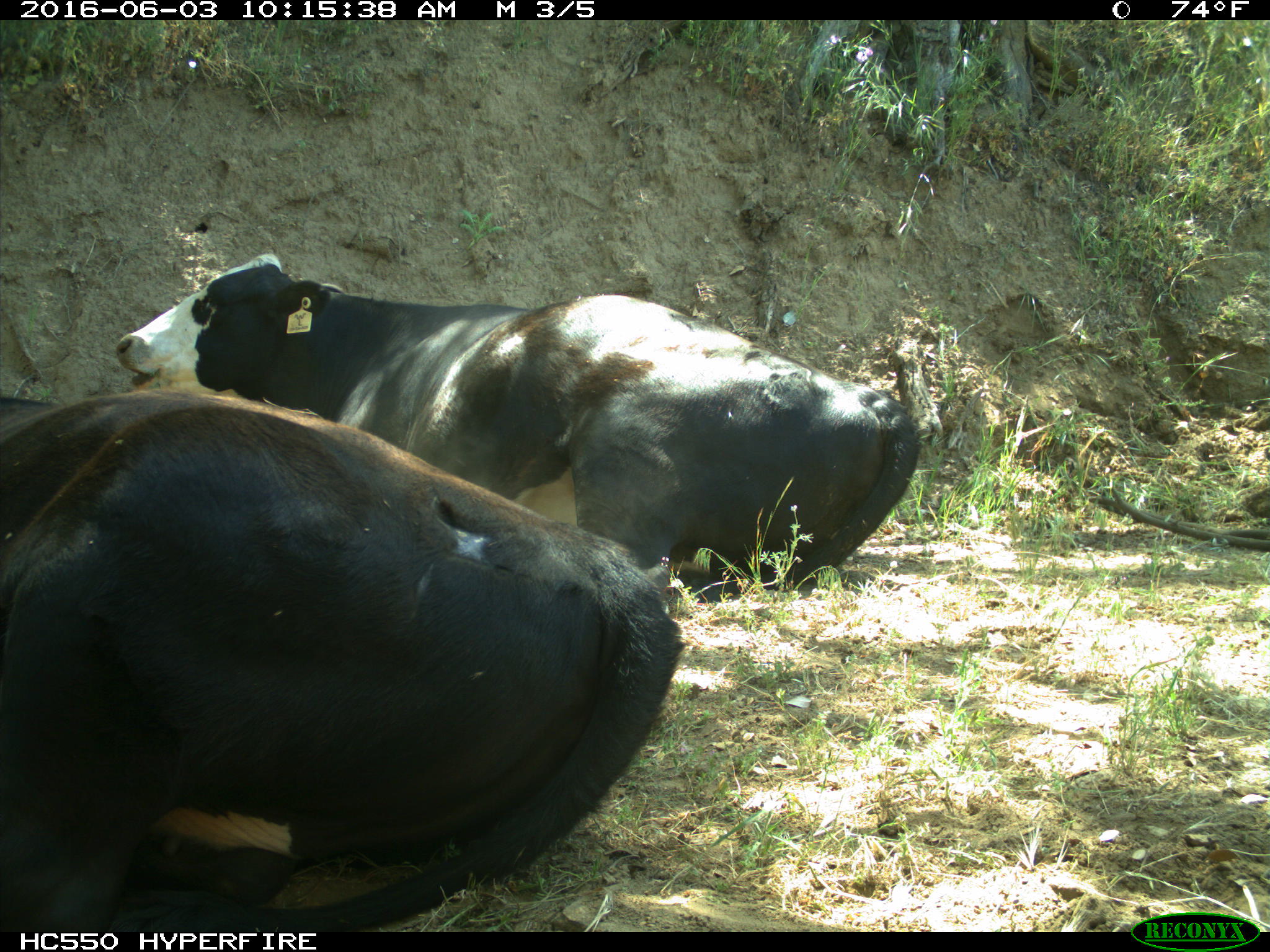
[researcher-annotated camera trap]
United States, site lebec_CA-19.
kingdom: Animalia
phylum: Chordata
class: Mammalia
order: Artiodactyla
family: Bovidae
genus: Bos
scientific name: Bos taurus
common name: domestic cow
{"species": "Bos taurus (domestic cow)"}